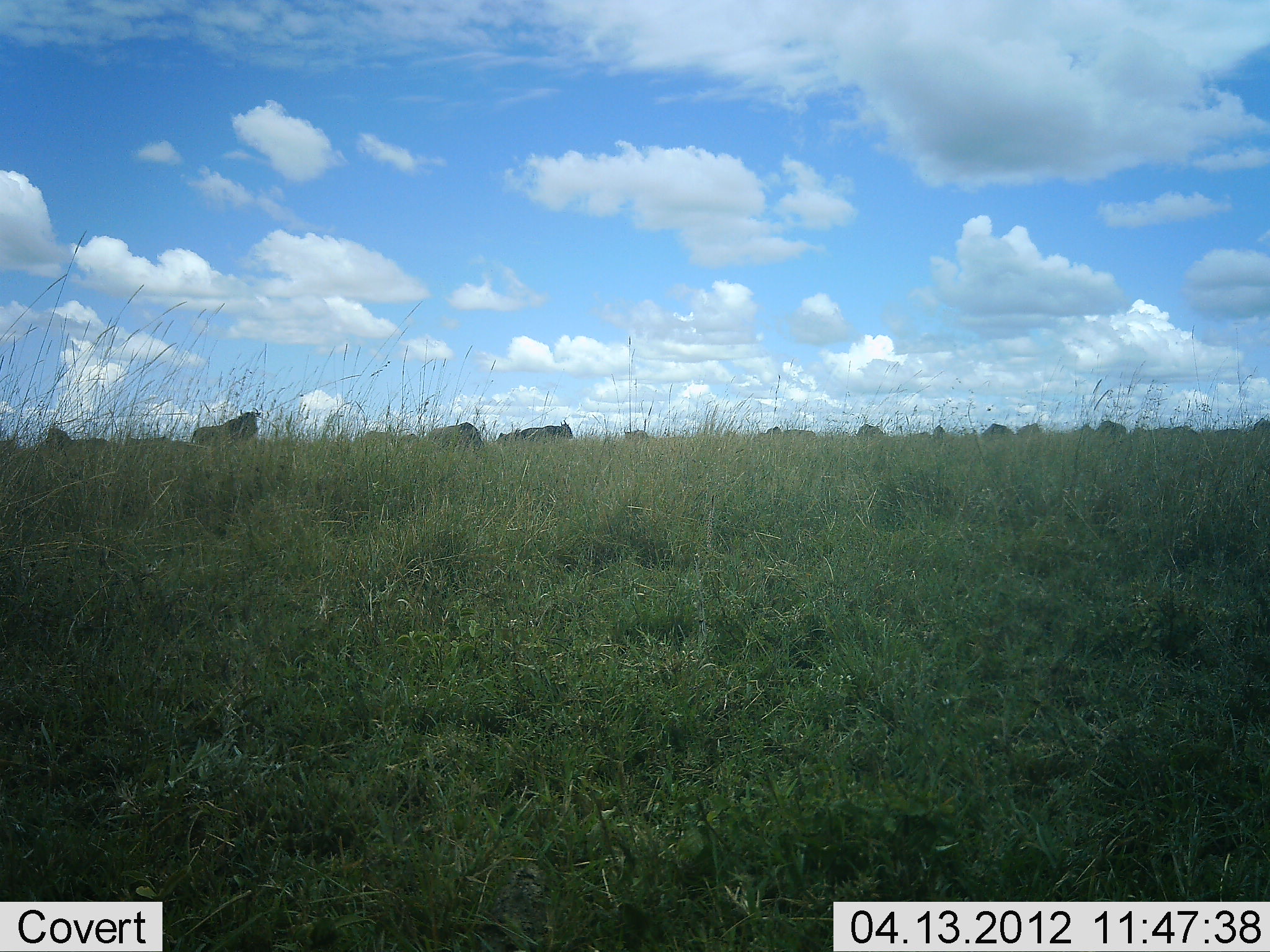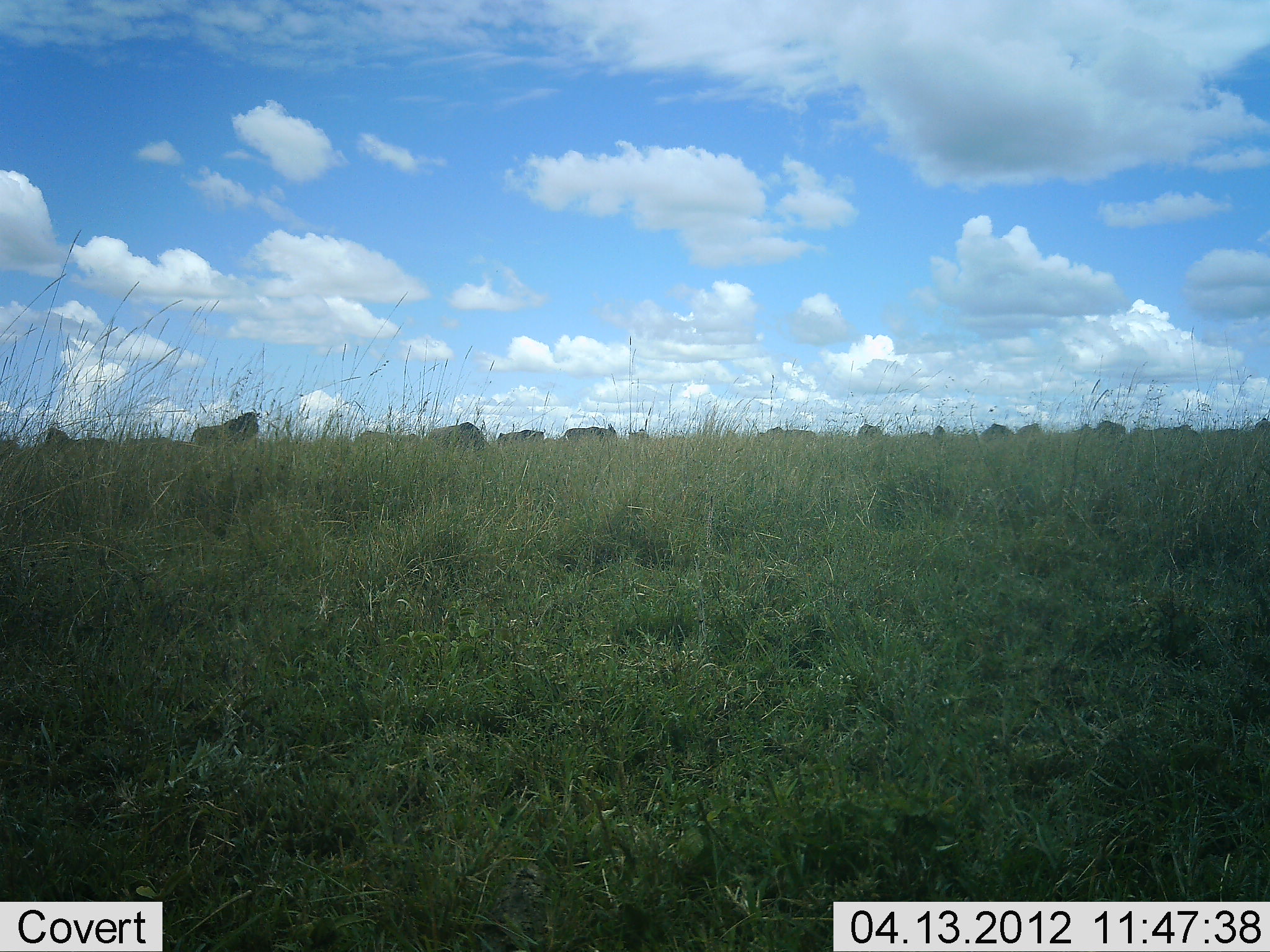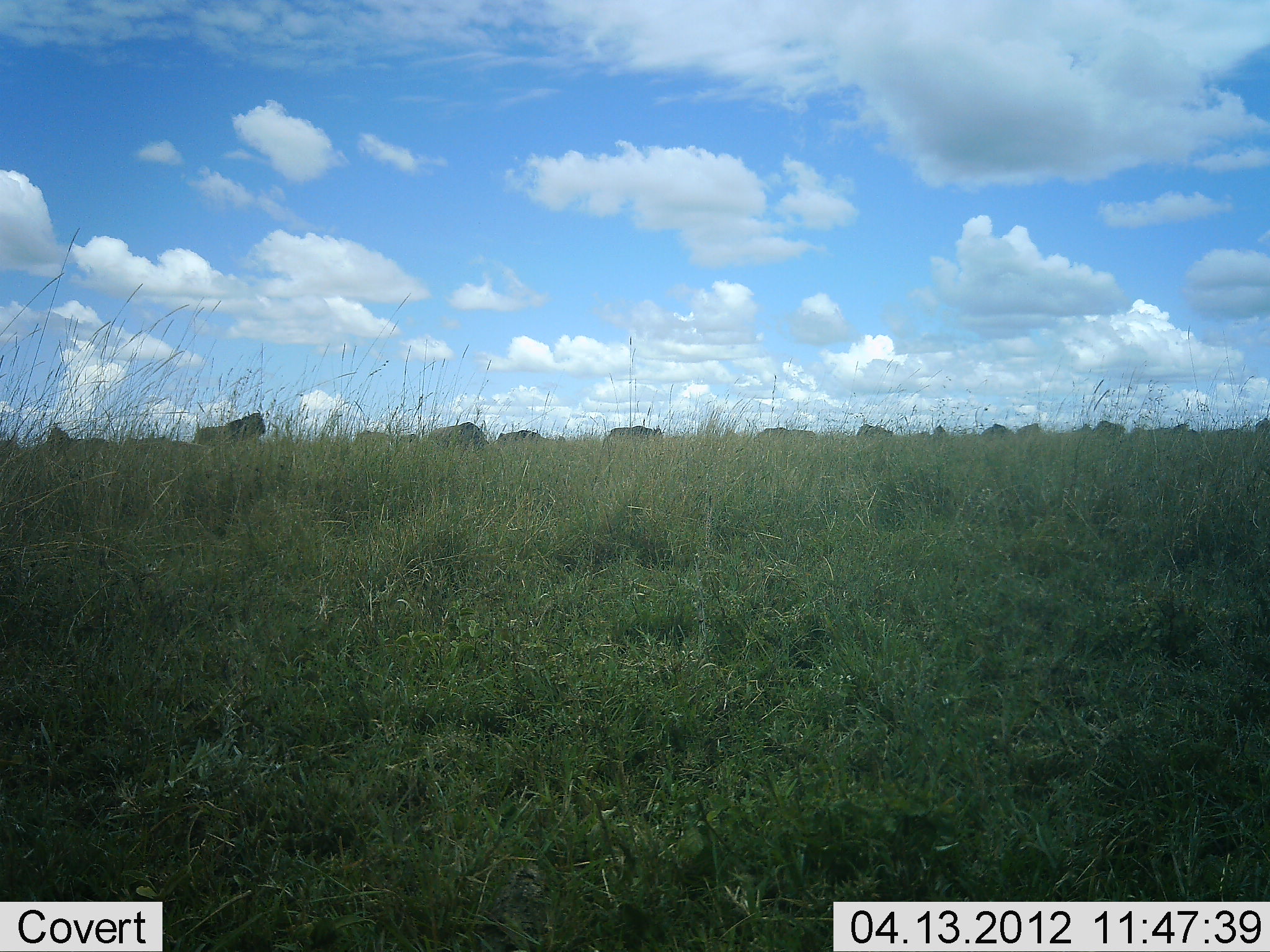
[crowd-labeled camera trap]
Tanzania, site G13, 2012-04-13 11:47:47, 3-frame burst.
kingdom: Animalia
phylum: Chordata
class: Mammalia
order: Artiodactyla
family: Bovidae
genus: Connochaetes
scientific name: Connochaetes taurinus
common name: blue wildebeest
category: wildebeest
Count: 11-50.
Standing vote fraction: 61%.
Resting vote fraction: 0%.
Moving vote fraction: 78%.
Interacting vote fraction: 0%.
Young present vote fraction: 0%.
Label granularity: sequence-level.